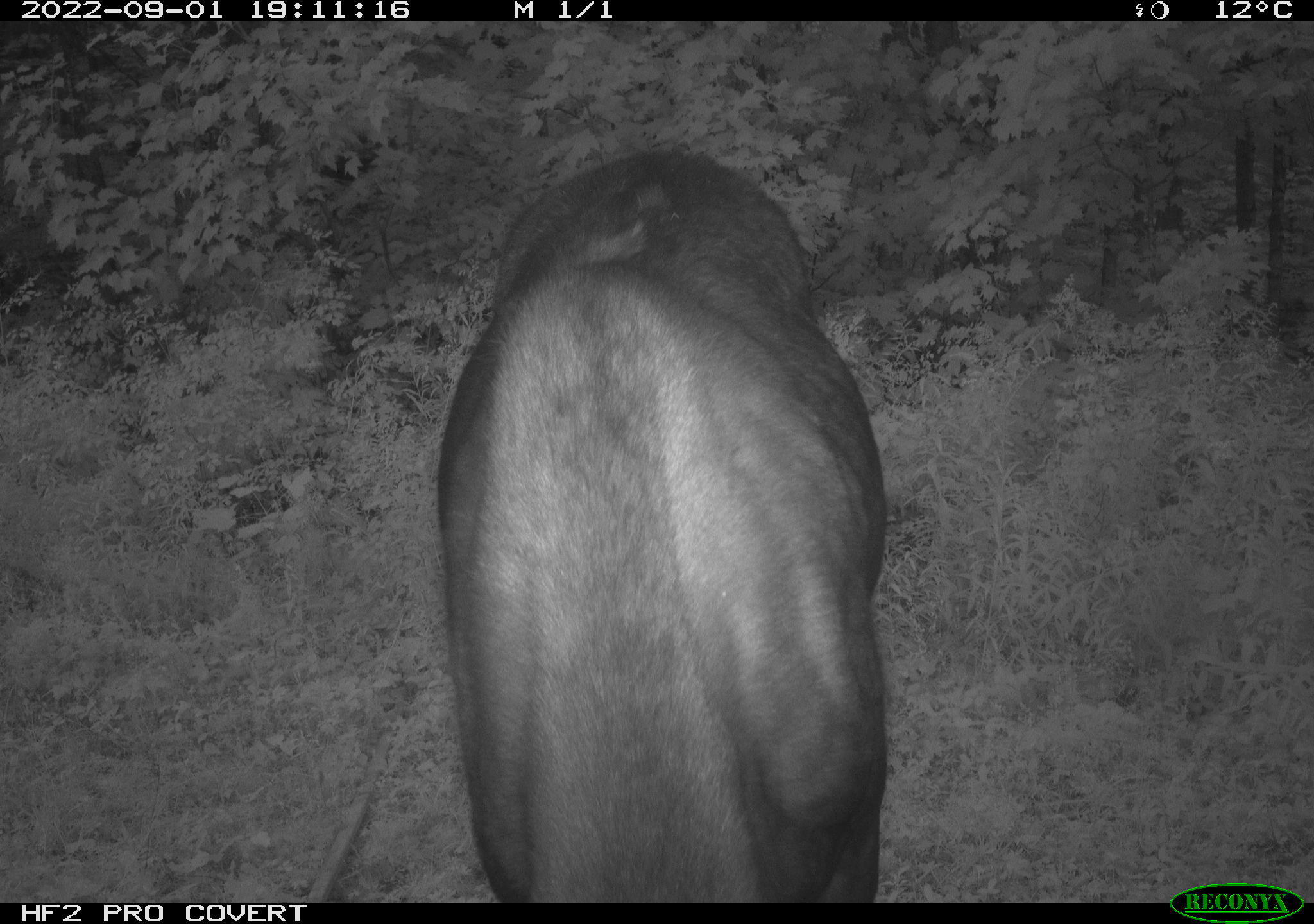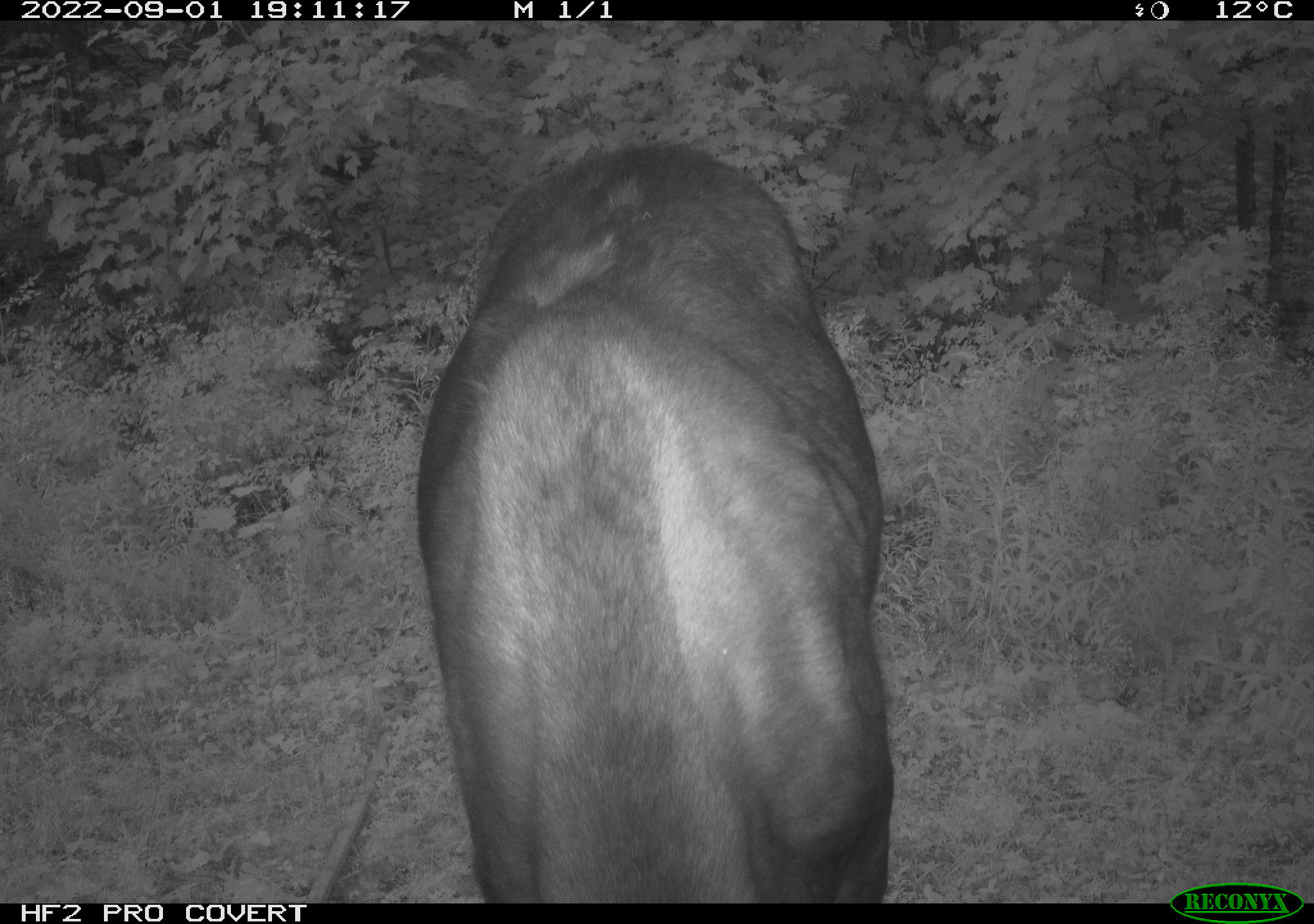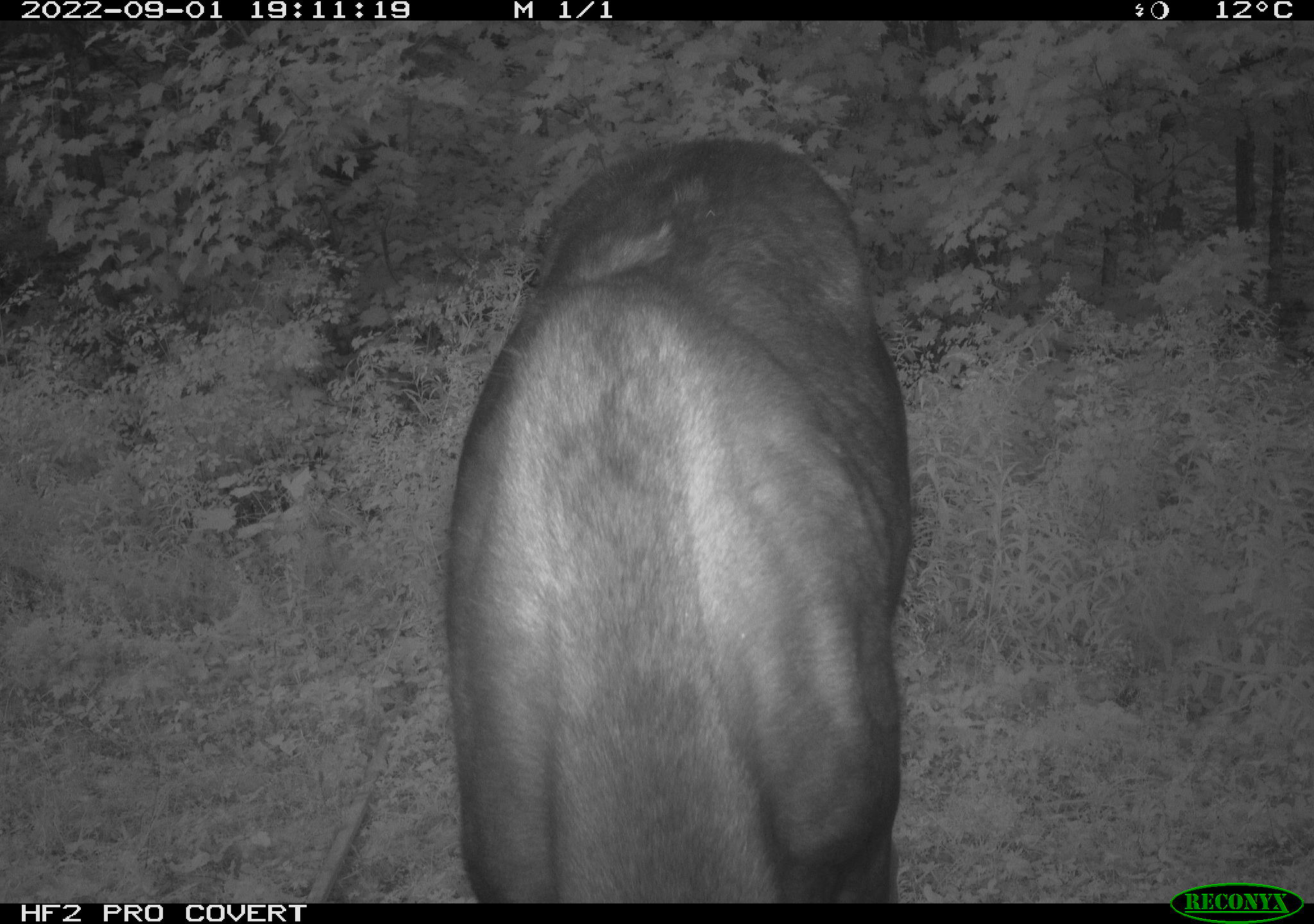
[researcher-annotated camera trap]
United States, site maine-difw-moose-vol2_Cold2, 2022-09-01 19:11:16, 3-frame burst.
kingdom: Animalia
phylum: Chordata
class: Mammalia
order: Artiodactyla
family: Cervidae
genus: Alces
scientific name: Alces alces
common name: moose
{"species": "moose (Alces alces)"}